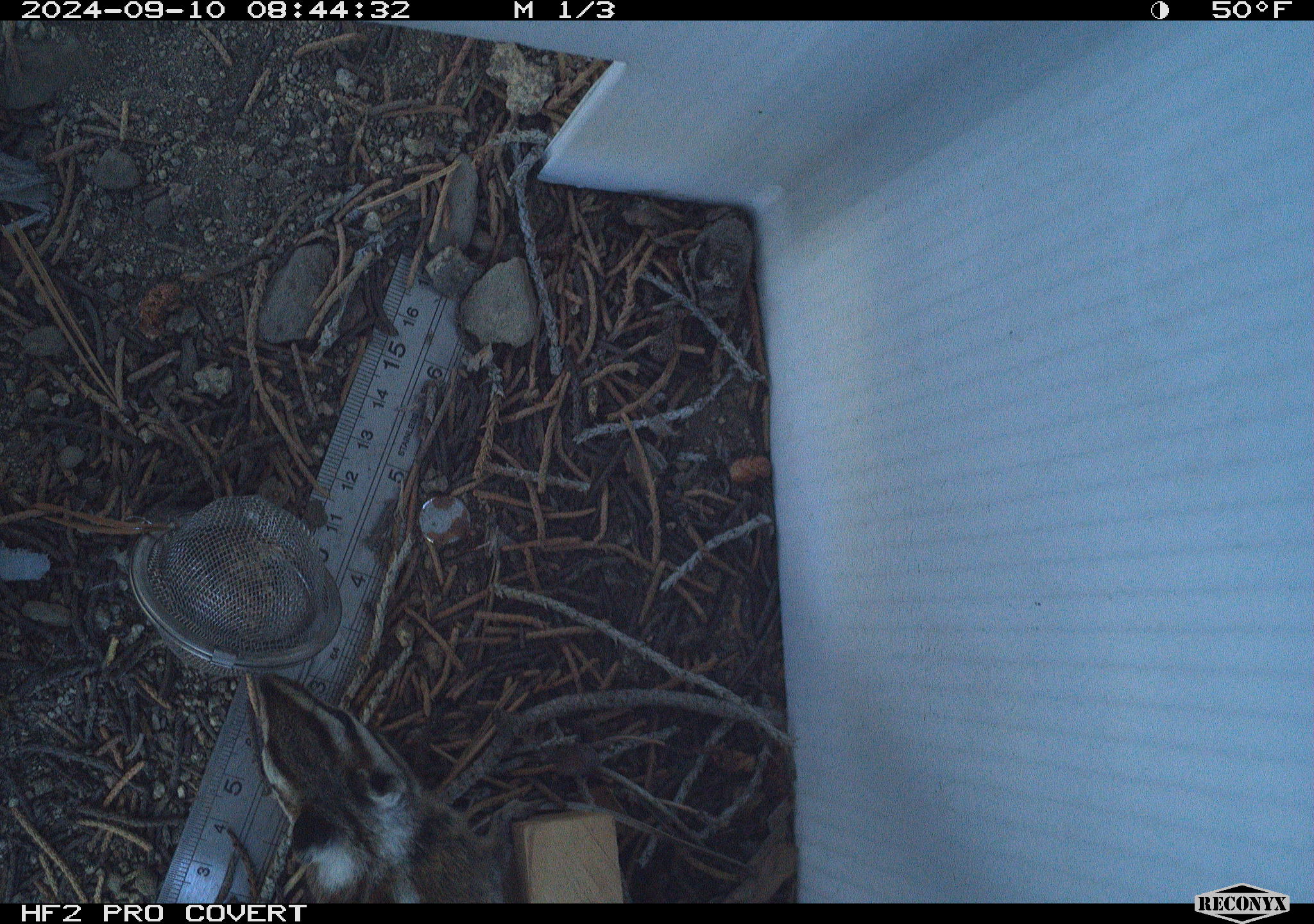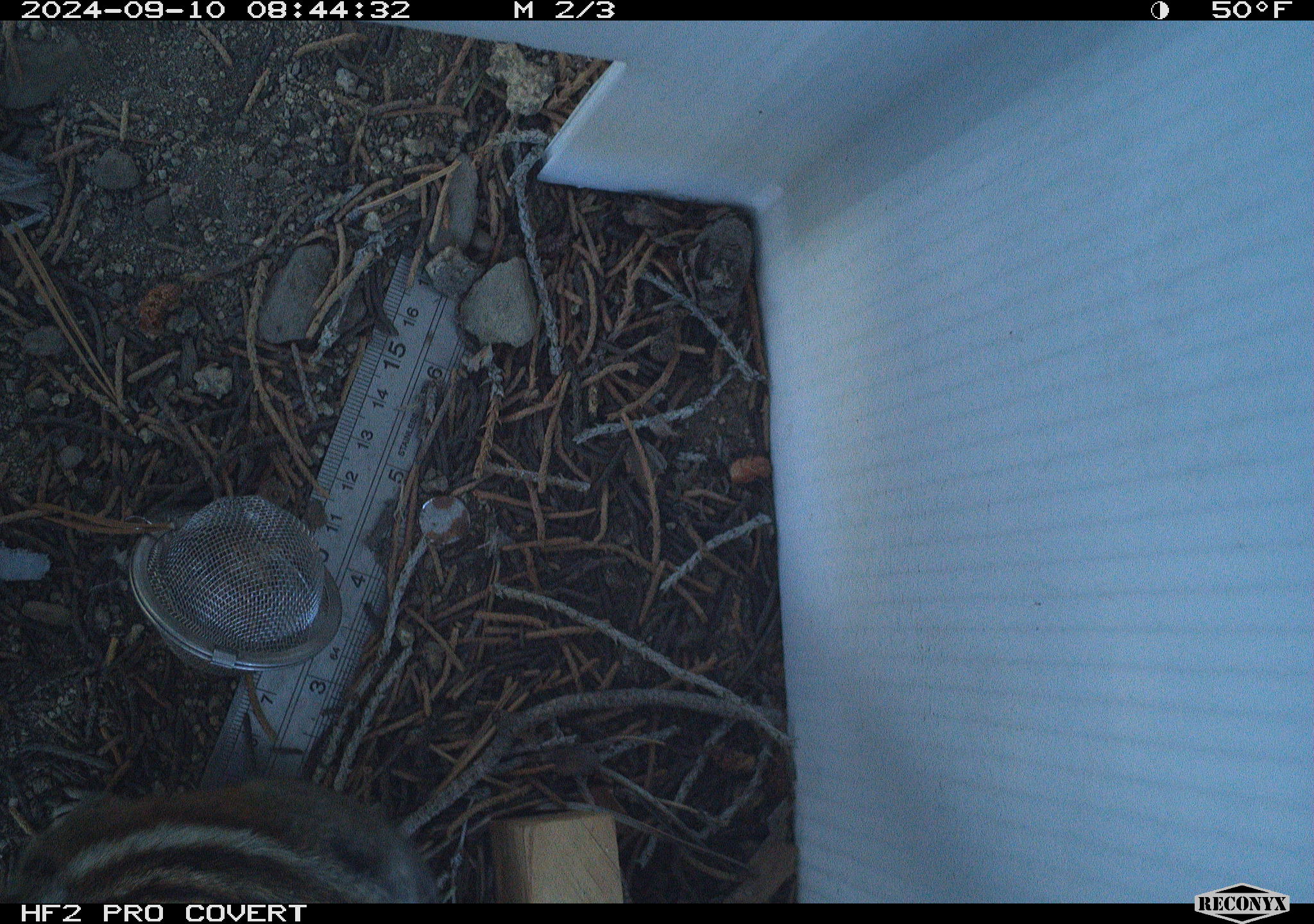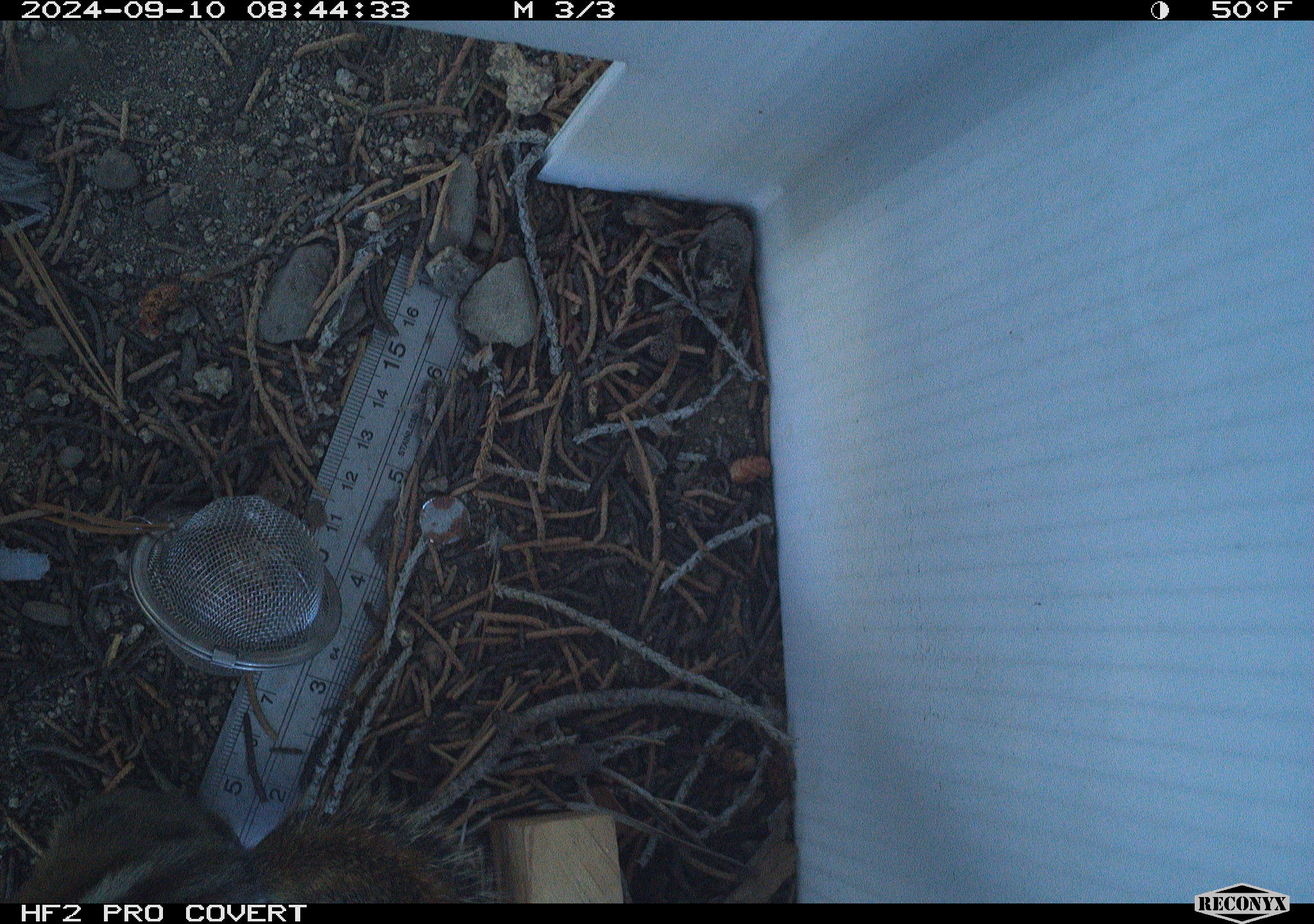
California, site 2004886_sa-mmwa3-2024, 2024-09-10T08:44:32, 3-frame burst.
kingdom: Animalia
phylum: Chordata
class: Mammalia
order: Rodentia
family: Sciuridae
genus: Neotamias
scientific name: Neotamias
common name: western chipmunks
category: neotamias species